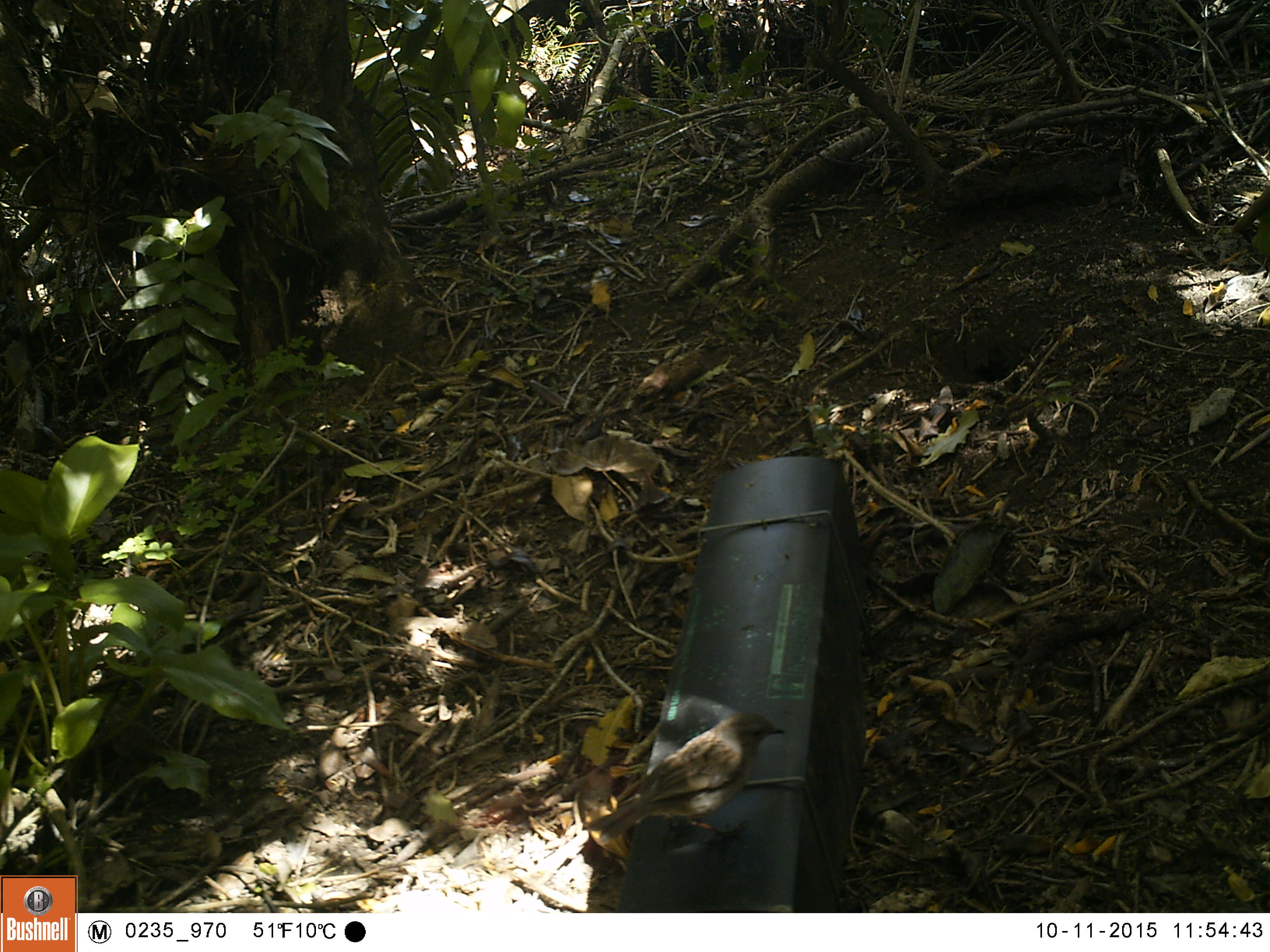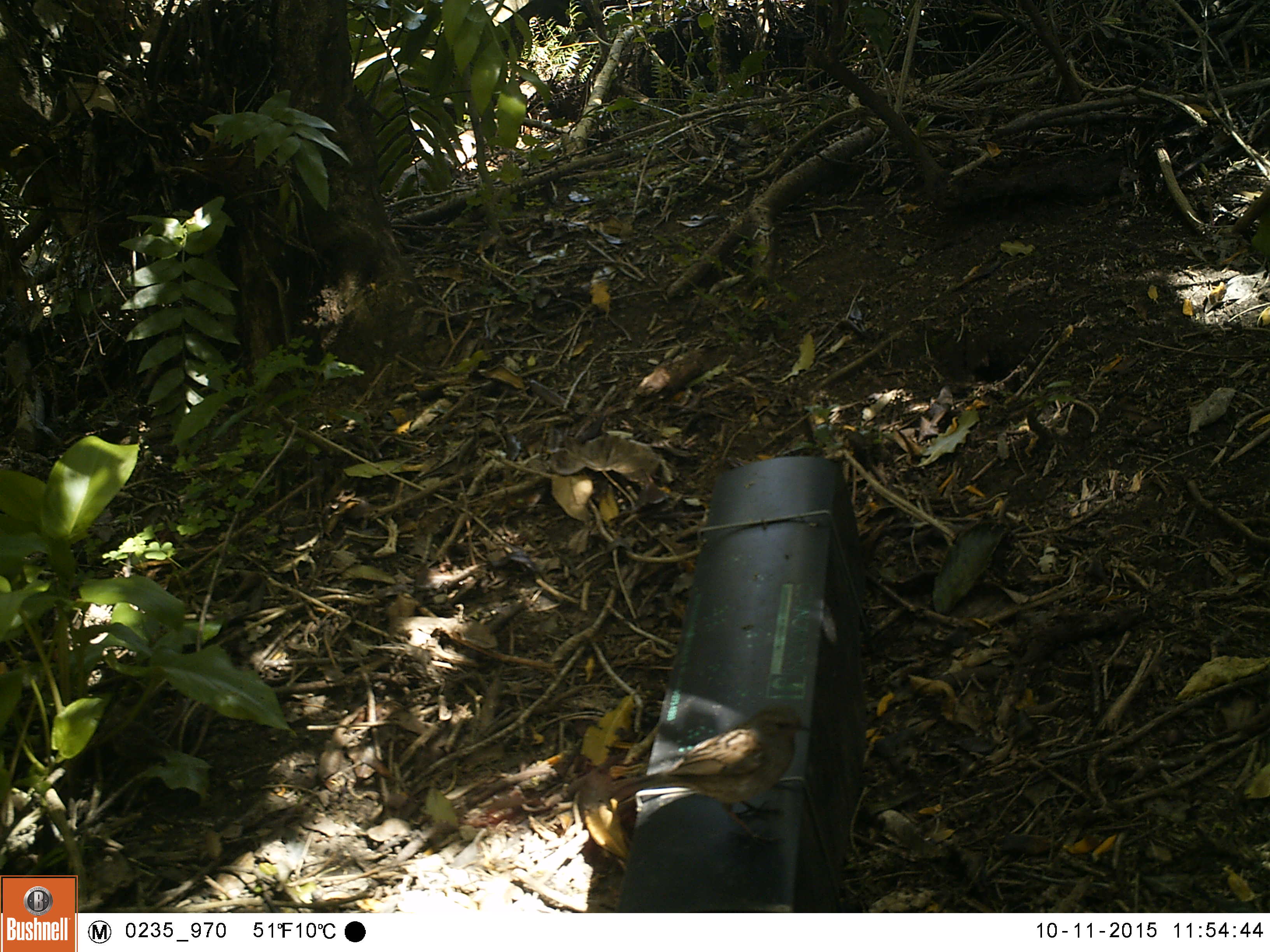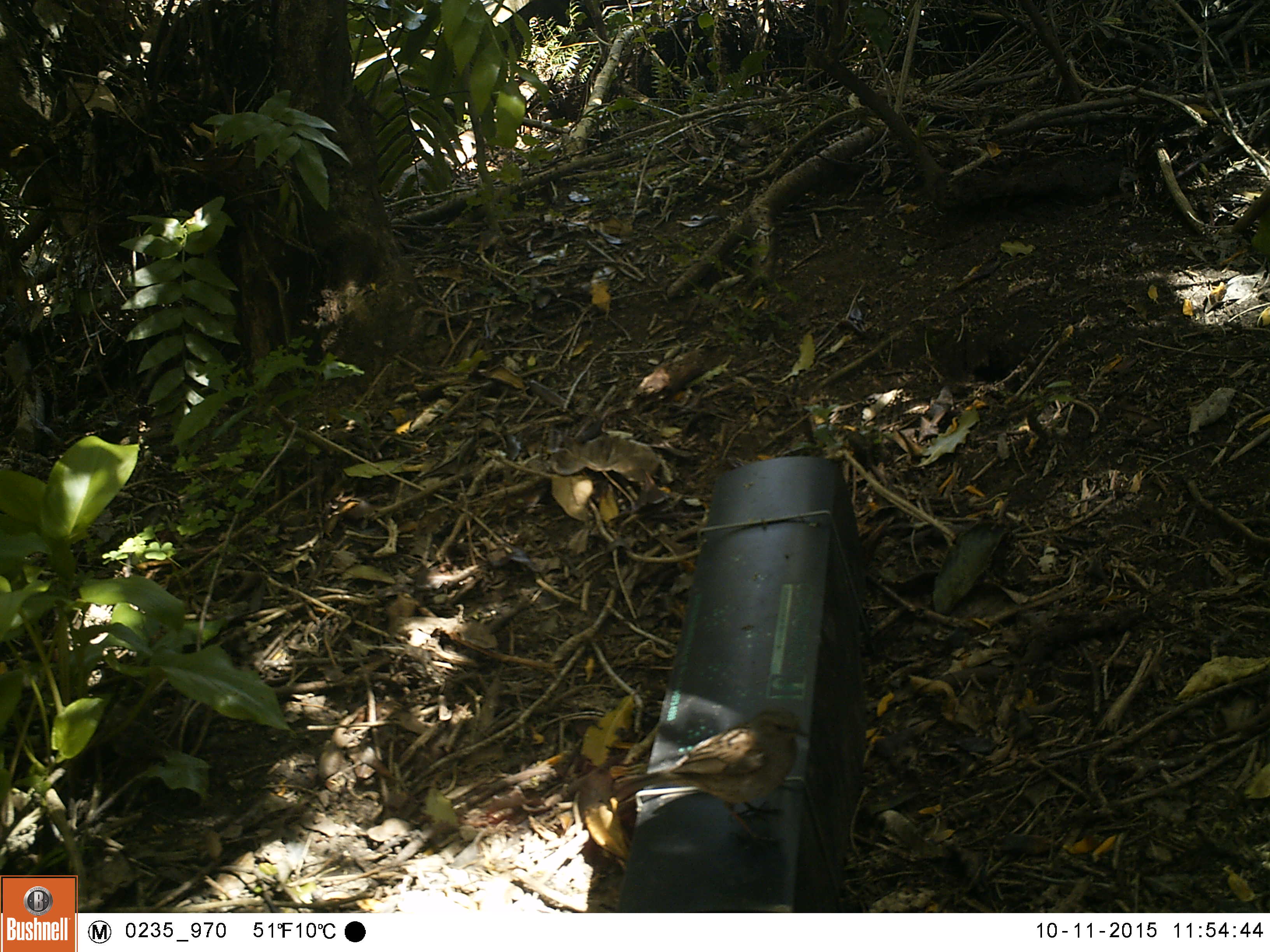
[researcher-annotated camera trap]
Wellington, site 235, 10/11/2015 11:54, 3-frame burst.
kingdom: Animalia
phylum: Chordata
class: Aves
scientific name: Aves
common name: bird